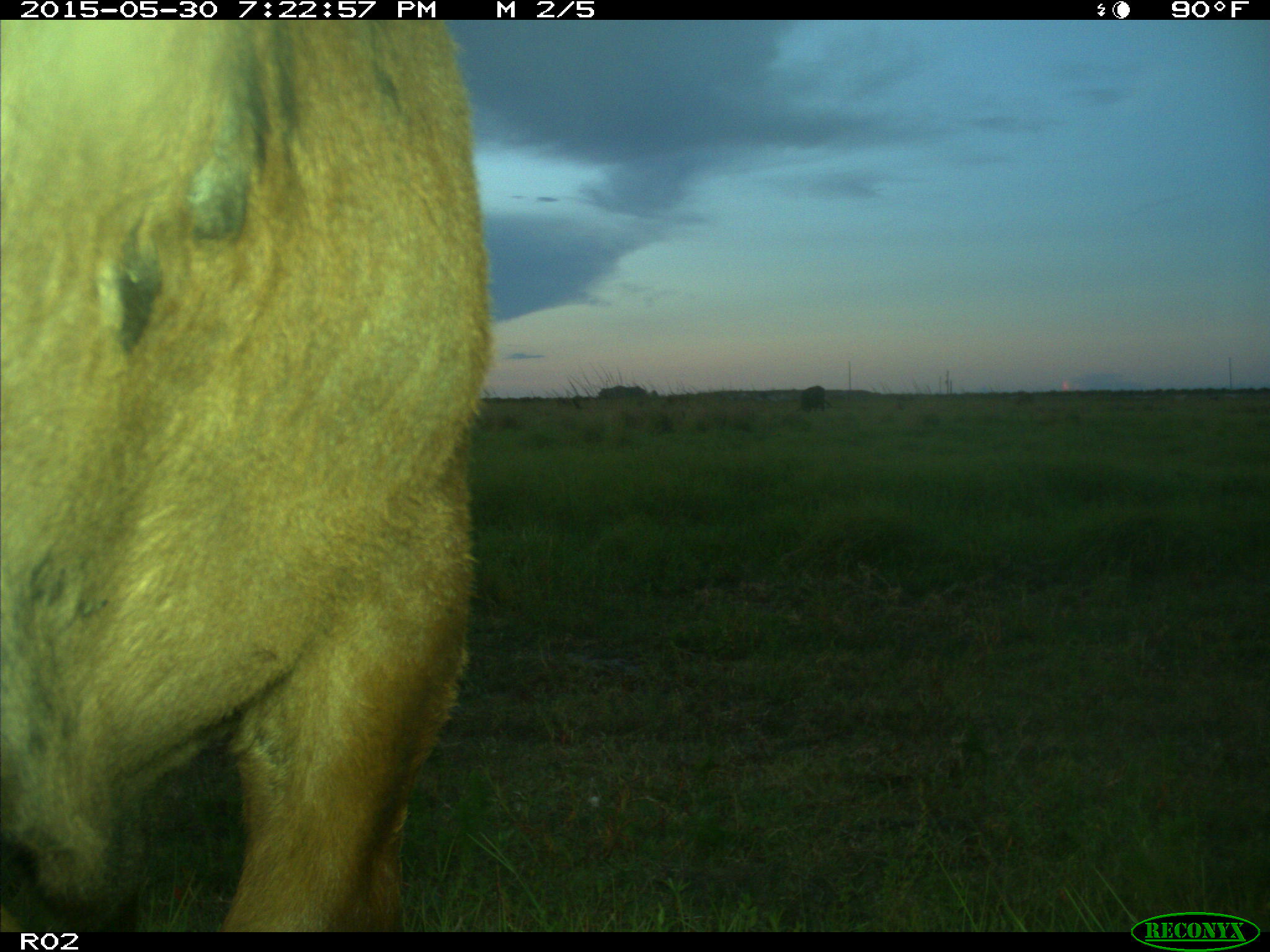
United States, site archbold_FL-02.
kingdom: Animalia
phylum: Chordata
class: Mammalia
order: Artiodactyla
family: Bovidae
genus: Bos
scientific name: Bos taurus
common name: domestic cow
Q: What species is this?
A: Bos taurus (domestic cow).